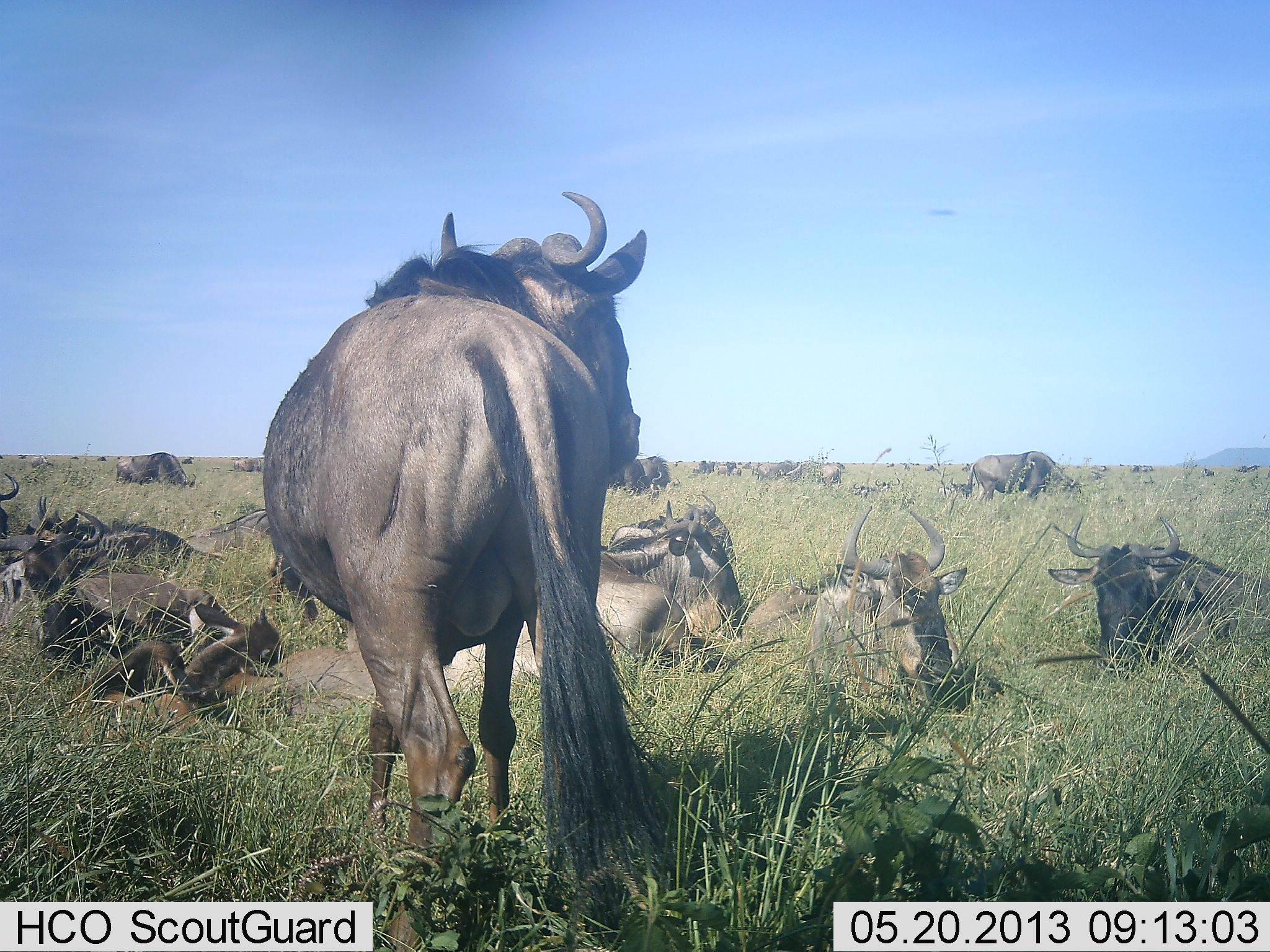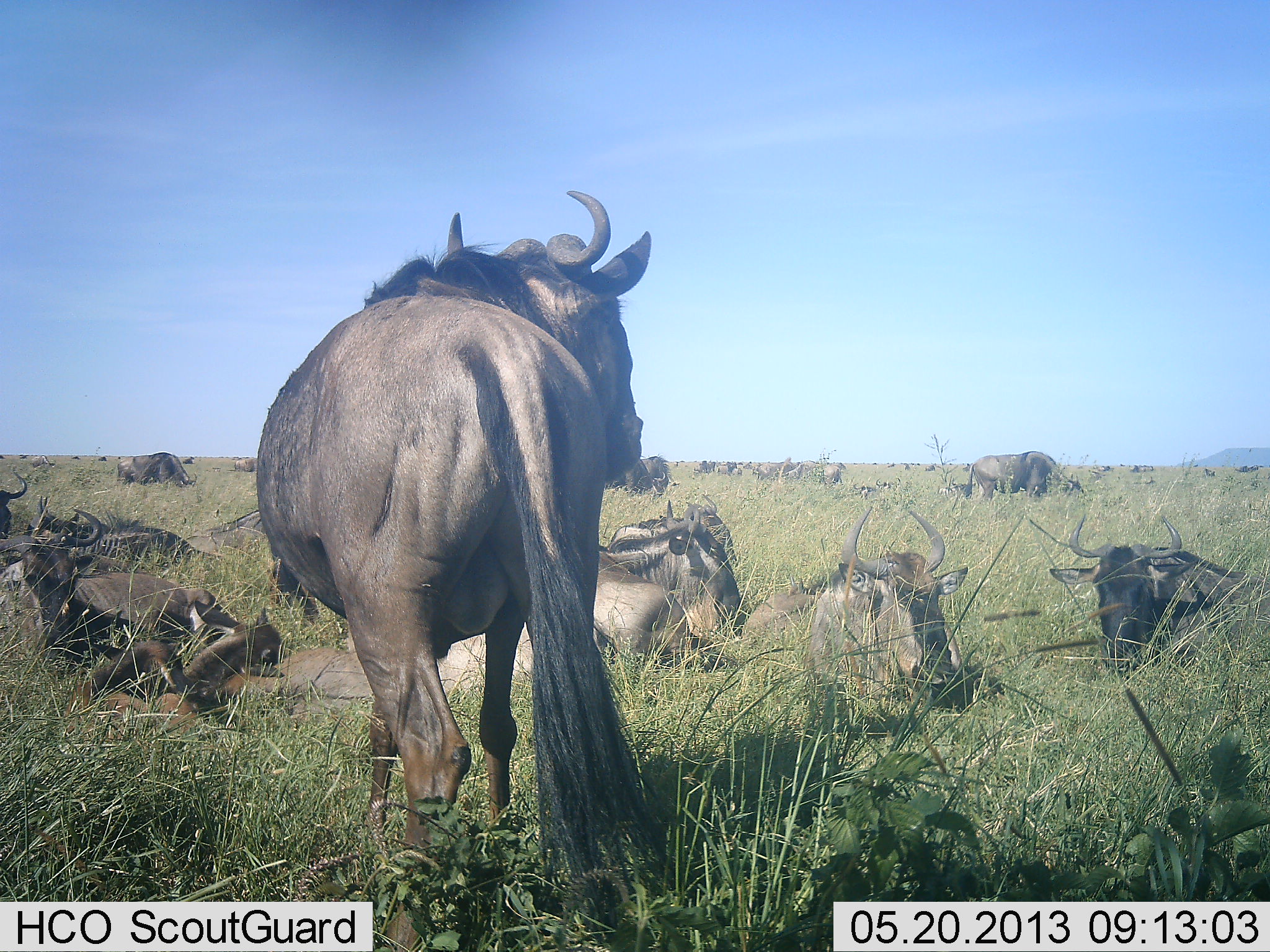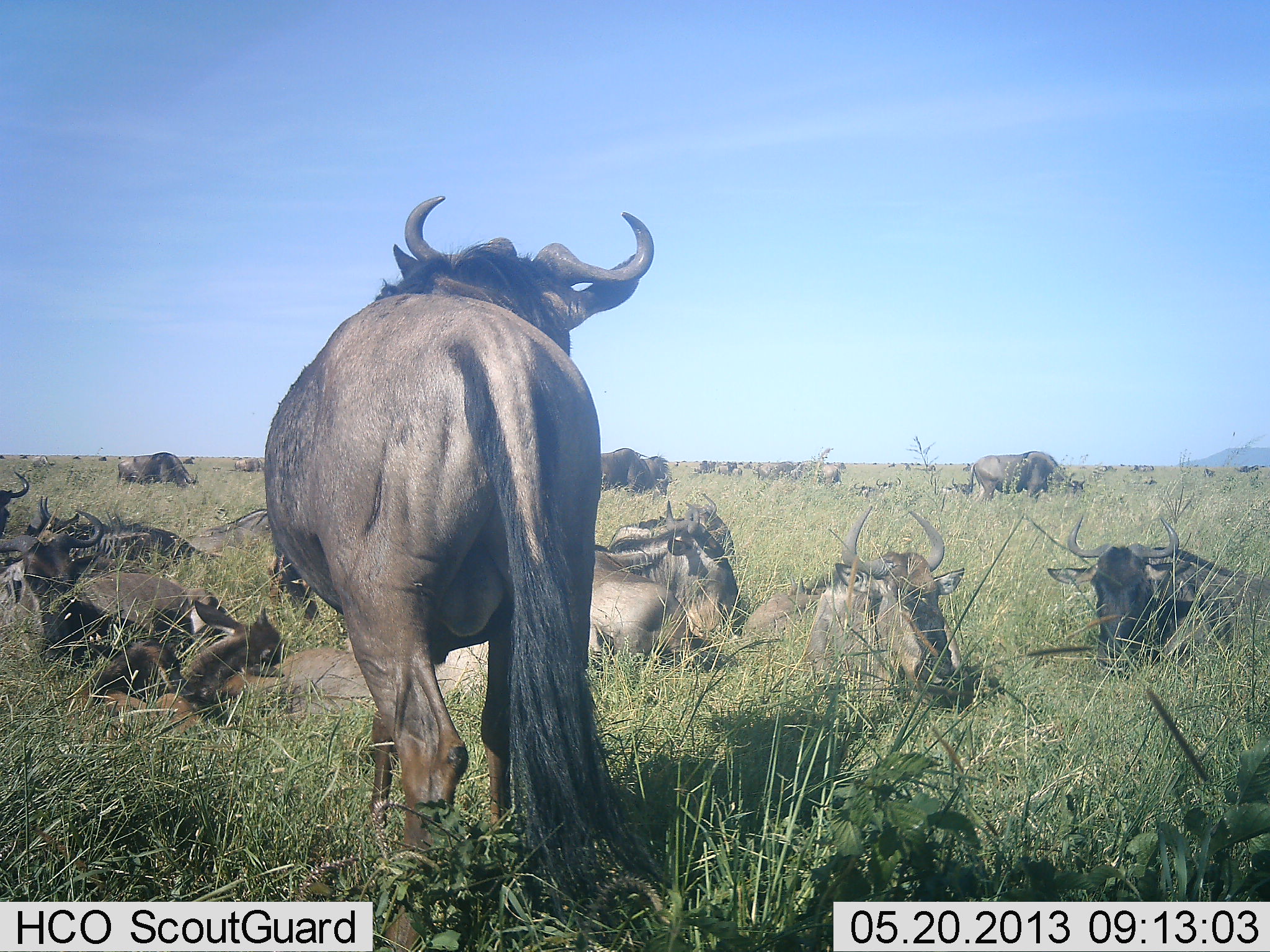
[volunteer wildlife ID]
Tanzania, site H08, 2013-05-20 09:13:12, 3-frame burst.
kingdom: Animalia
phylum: Chordata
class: Mammalia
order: Artiodactyla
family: Bovidae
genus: Connochaetes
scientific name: Connochaetes taurinus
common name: blue wildebeest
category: wildebeest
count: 11-50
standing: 72%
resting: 97%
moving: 12%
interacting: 3%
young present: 9%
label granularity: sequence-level